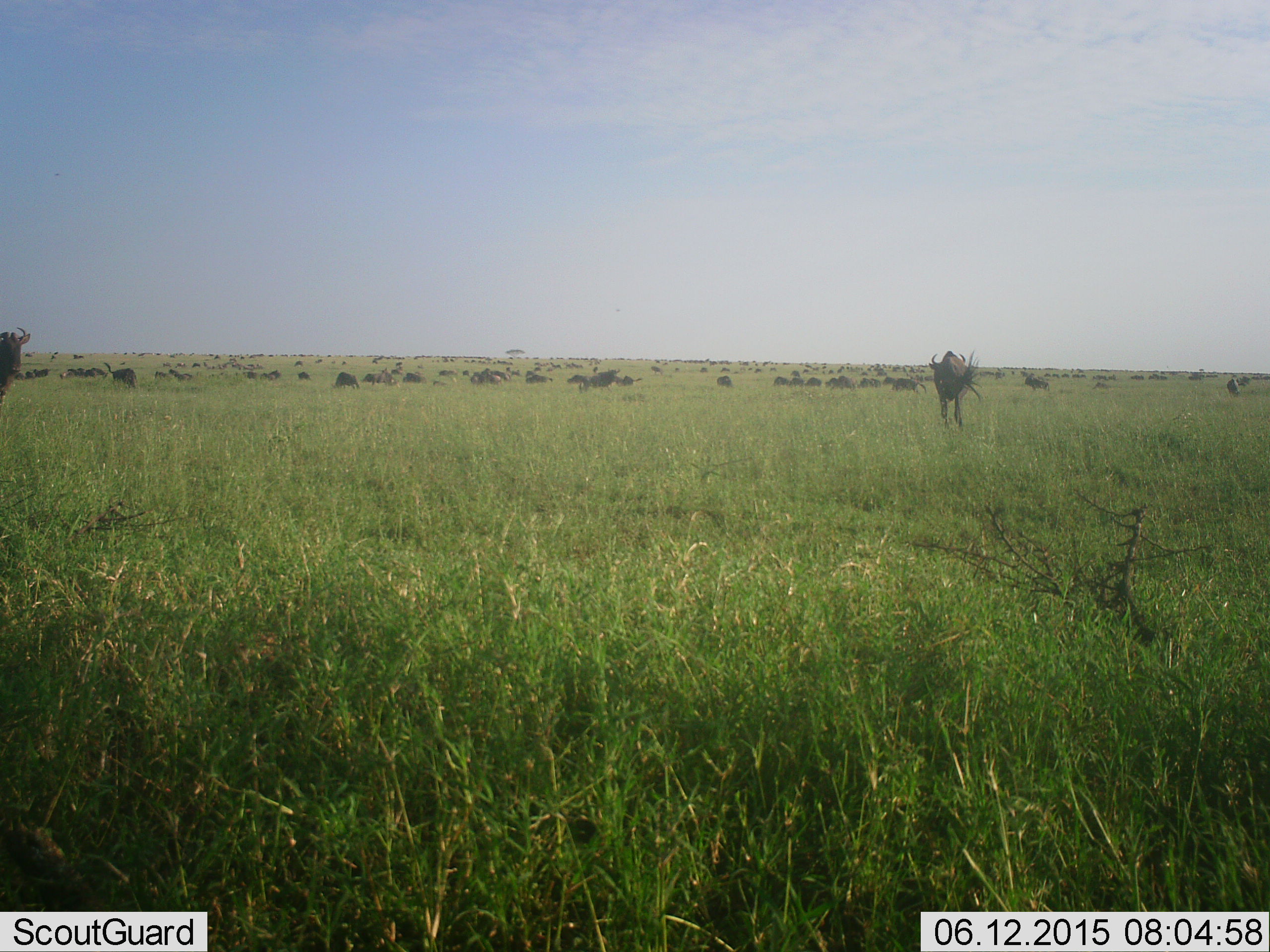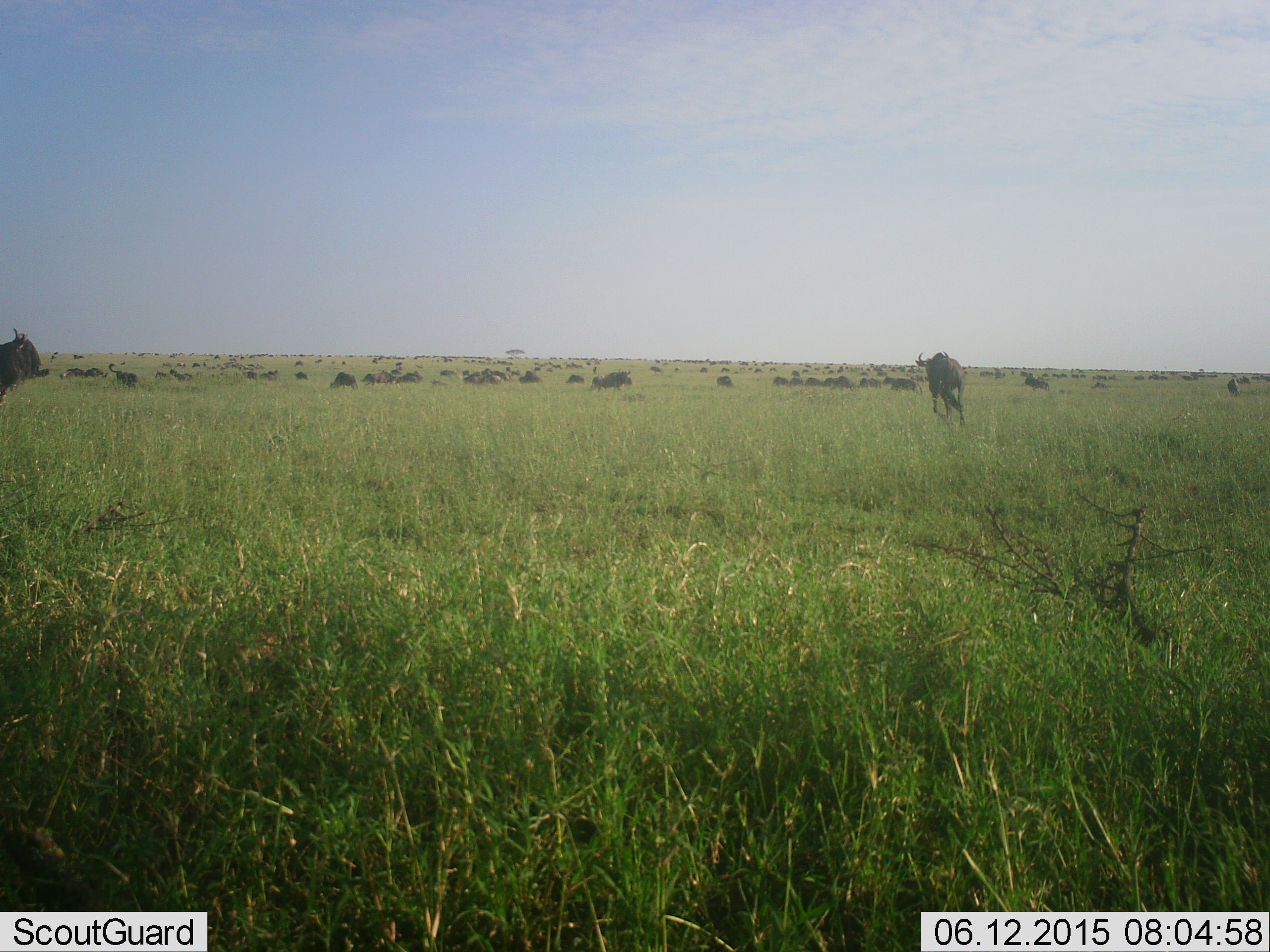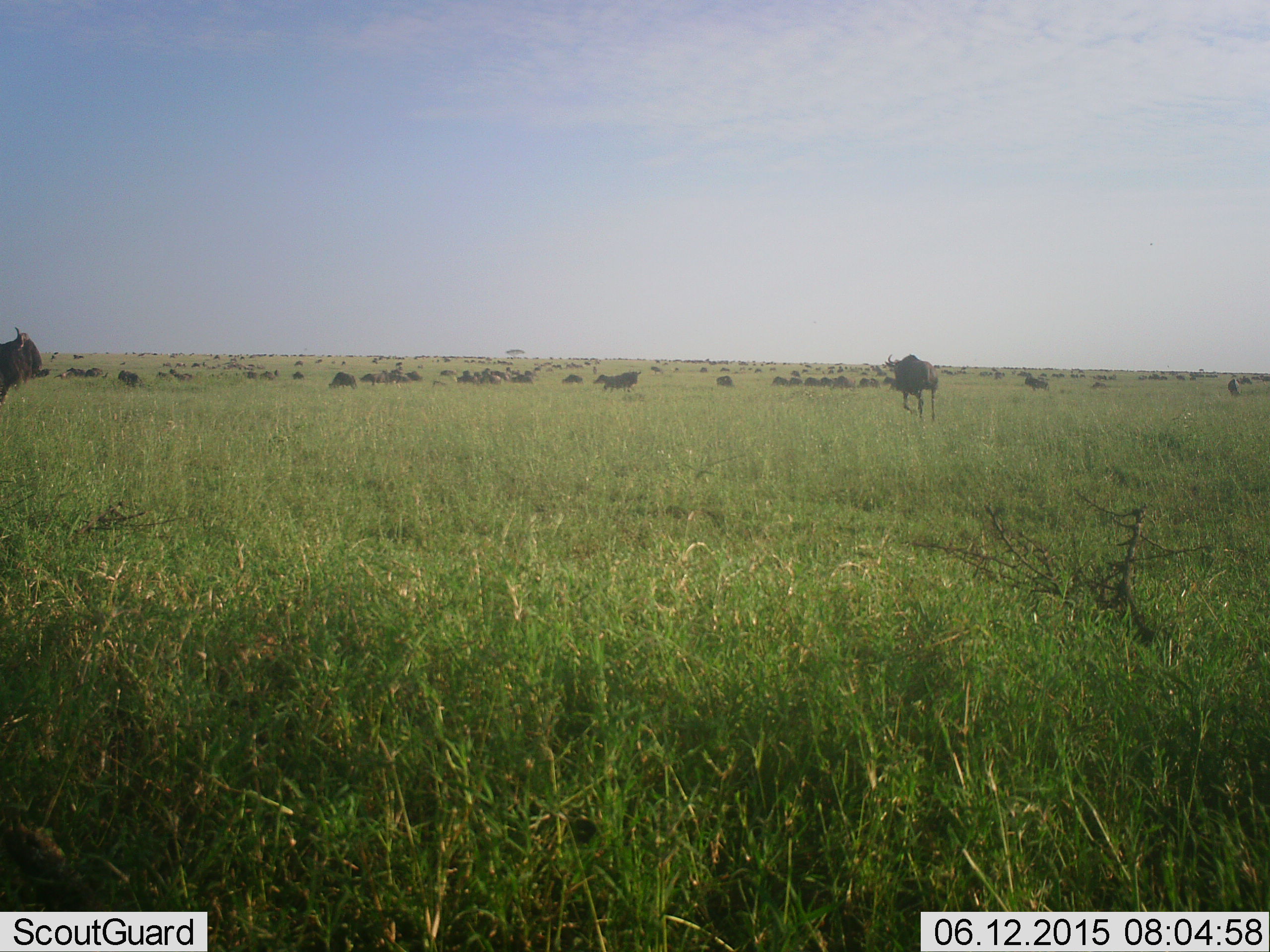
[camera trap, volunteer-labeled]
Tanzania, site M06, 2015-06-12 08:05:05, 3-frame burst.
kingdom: Animalia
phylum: Chordata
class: Mammalia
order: Artiodactyla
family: Bovidae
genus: Connochaetes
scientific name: Connochaetes taurinus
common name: blue wildebeest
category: wildebeest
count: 51+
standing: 50%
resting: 10%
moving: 70%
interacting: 10%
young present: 0%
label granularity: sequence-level